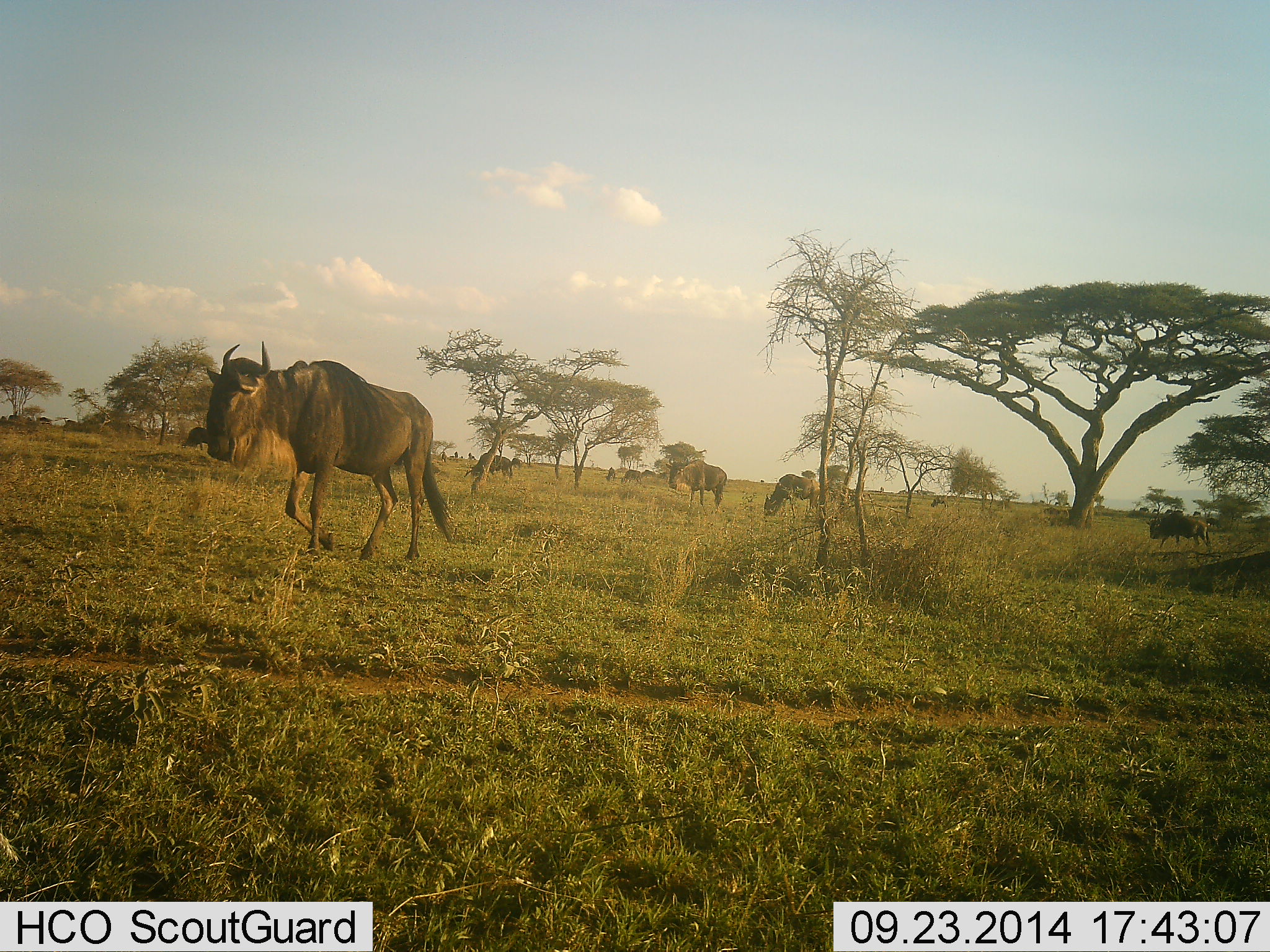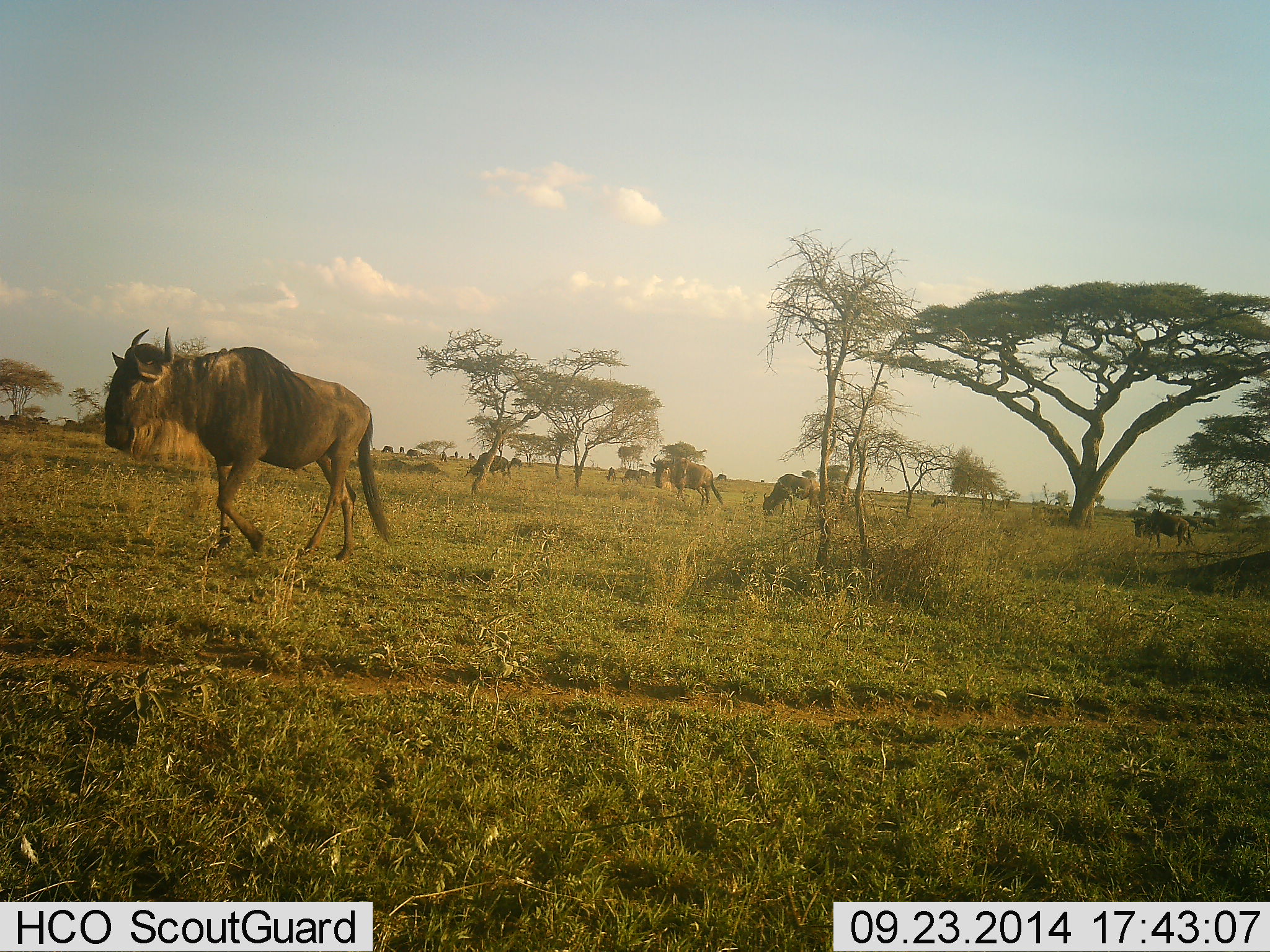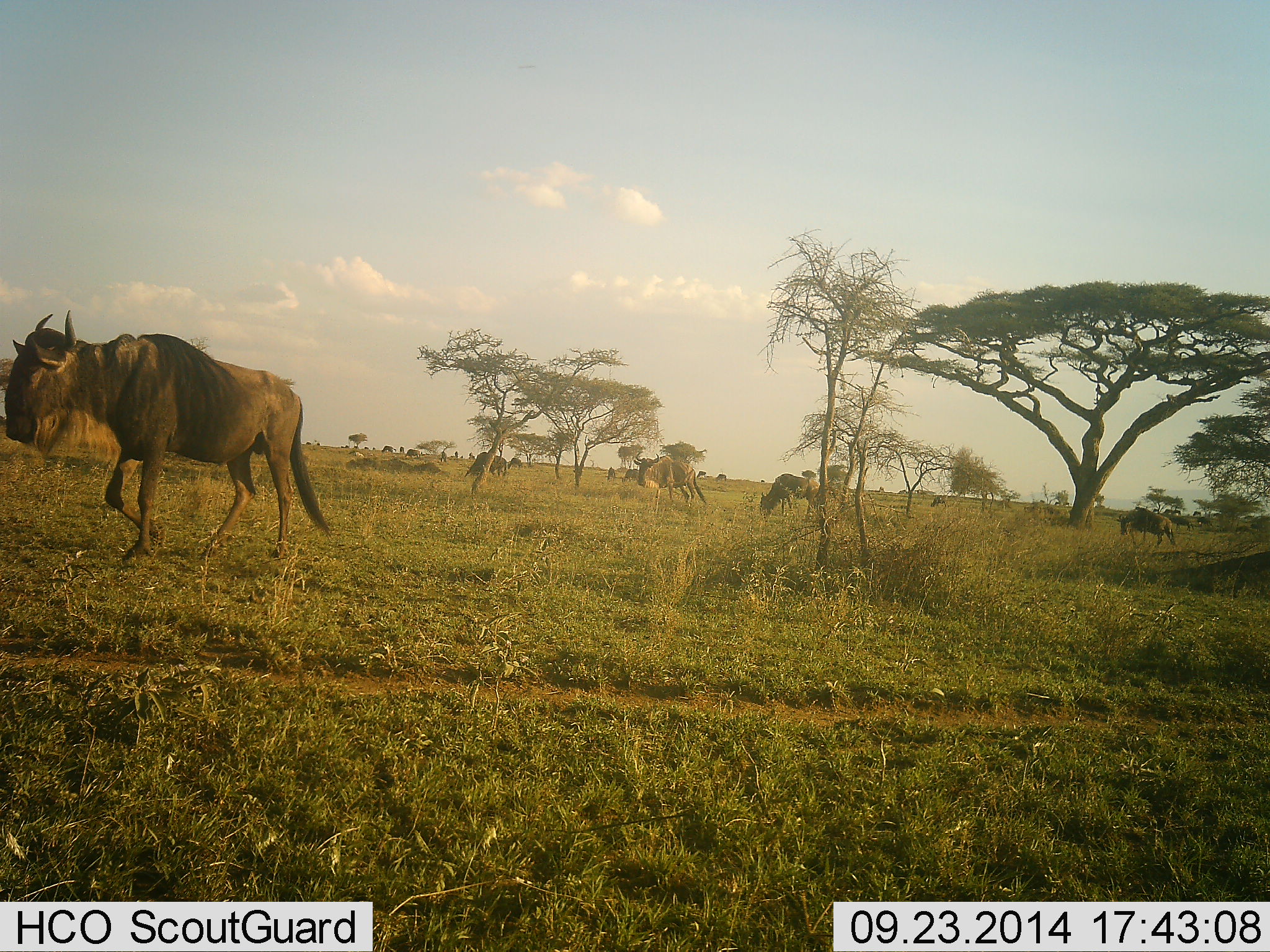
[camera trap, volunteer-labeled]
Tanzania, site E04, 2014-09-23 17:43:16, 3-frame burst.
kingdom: Animalia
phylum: Chordata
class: Mammalia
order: Artiodactyla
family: Bovidae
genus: Connochaetes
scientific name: Connochaetes taurinus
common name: blue wildebeest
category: wildebeest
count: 9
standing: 30%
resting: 0%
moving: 90%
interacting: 0%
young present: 0%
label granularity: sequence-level